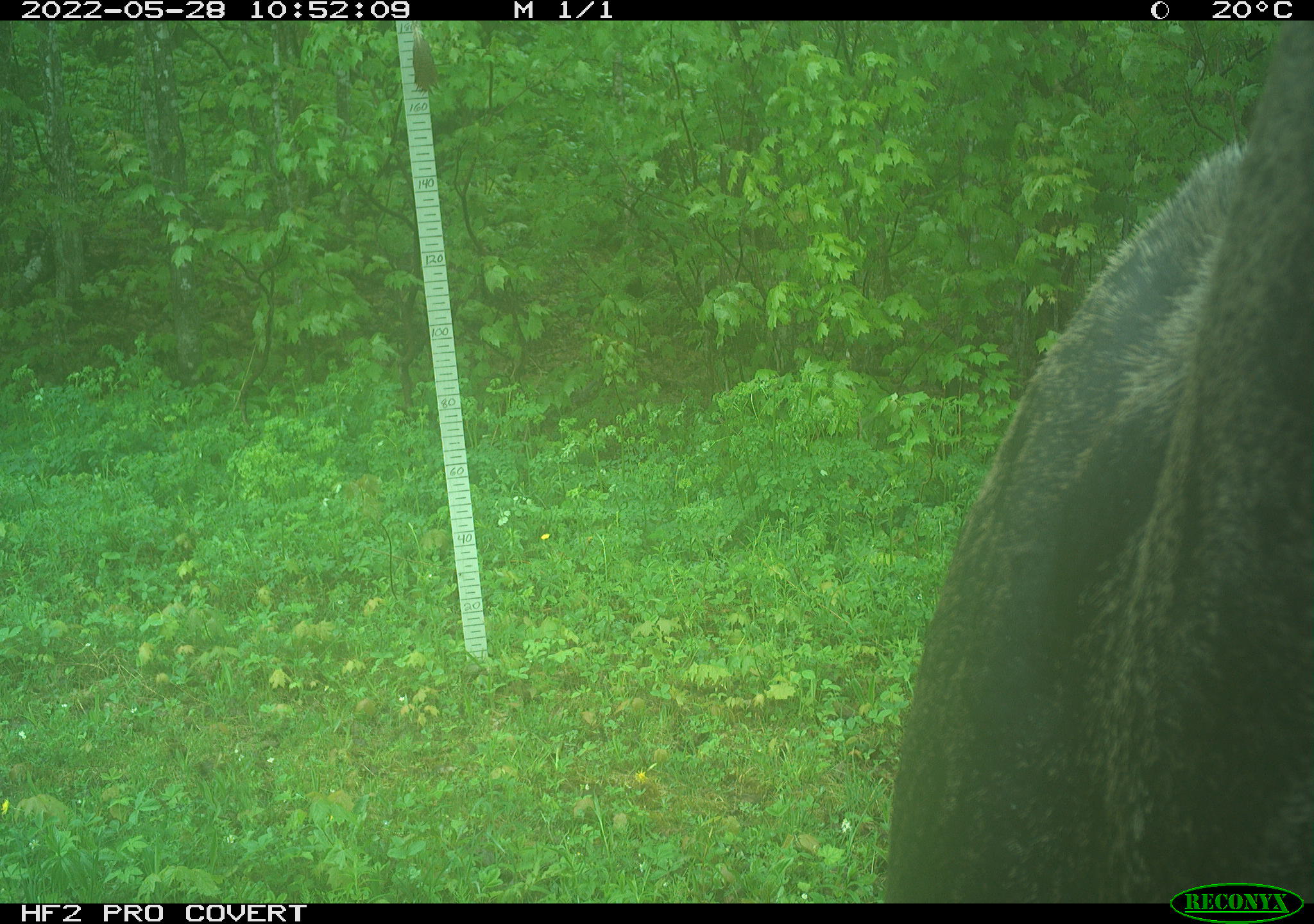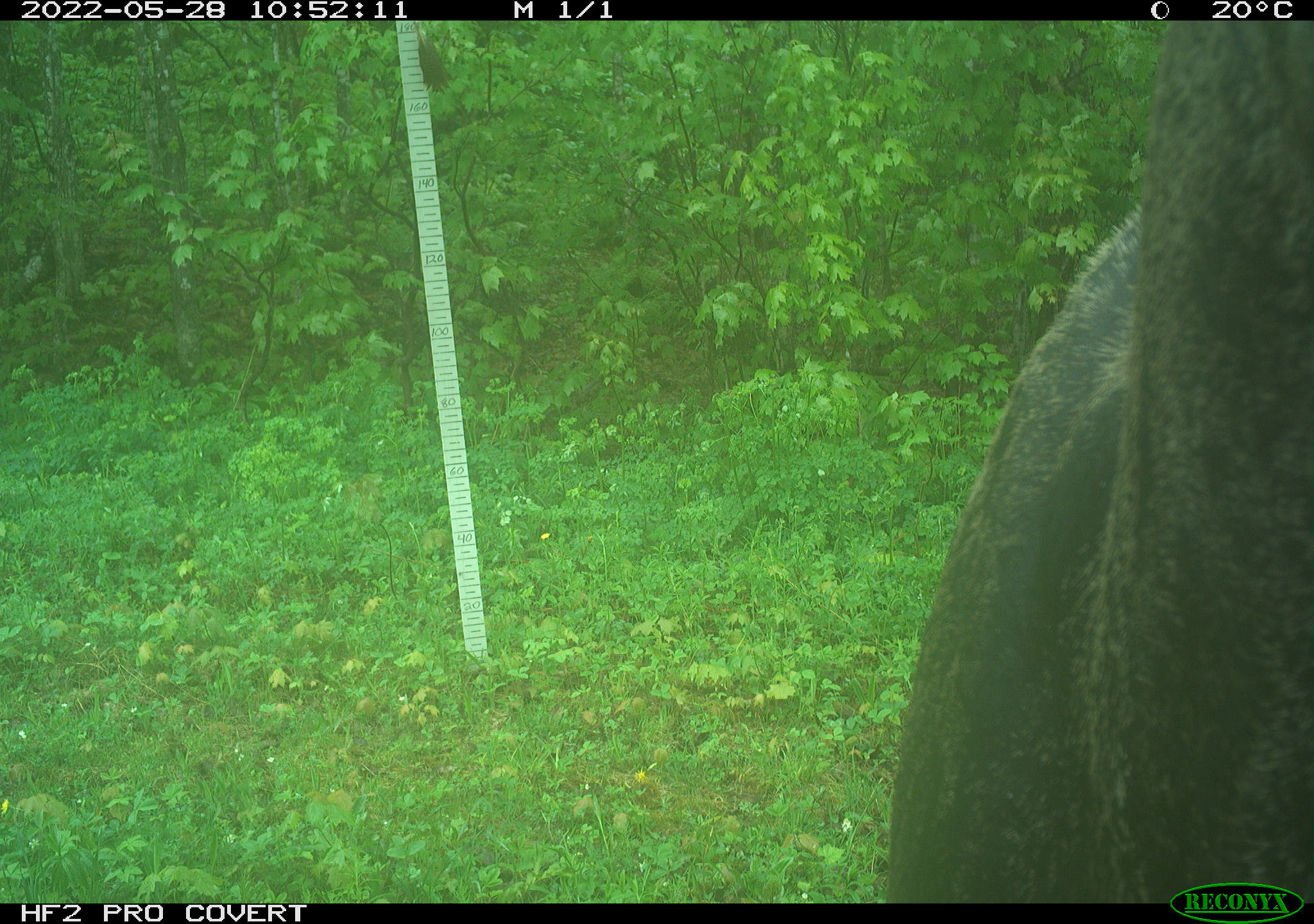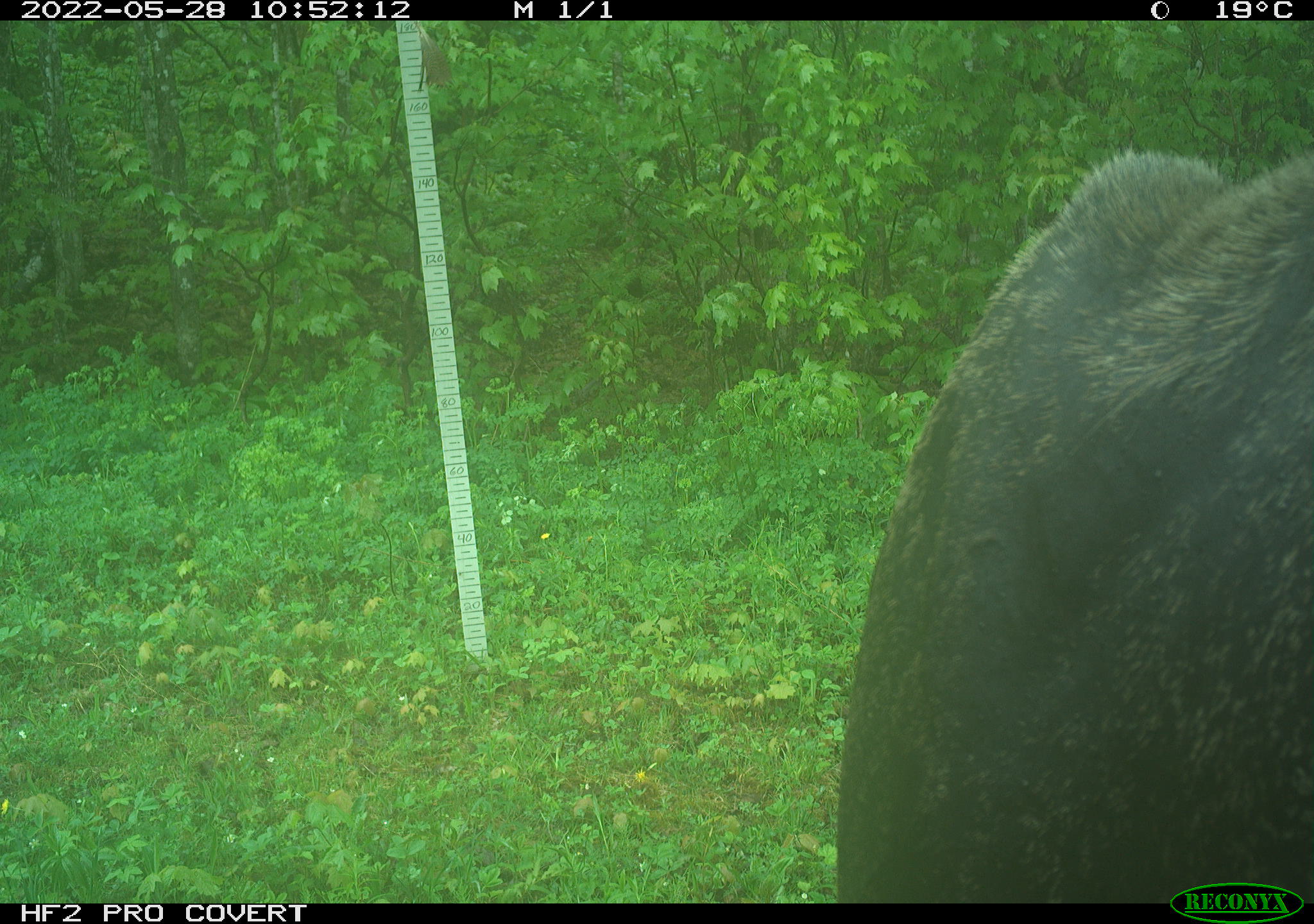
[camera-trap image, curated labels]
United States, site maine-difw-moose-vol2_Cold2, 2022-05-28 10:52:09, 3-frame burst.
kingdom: Animalia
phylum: Chordata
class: Mammalia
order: Artiodactyla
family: Cervidae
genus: Alces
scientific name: Alces alces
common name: moose